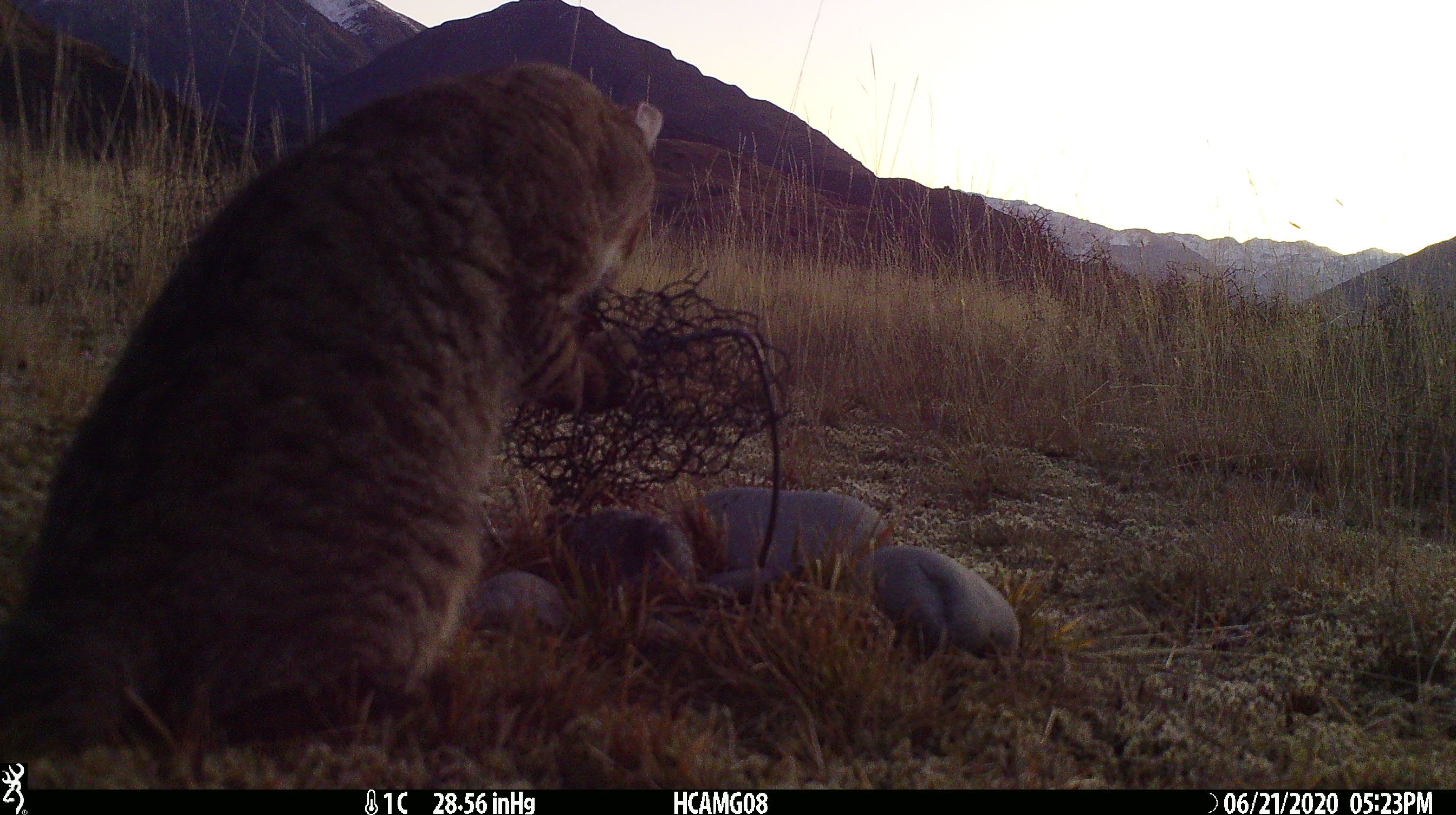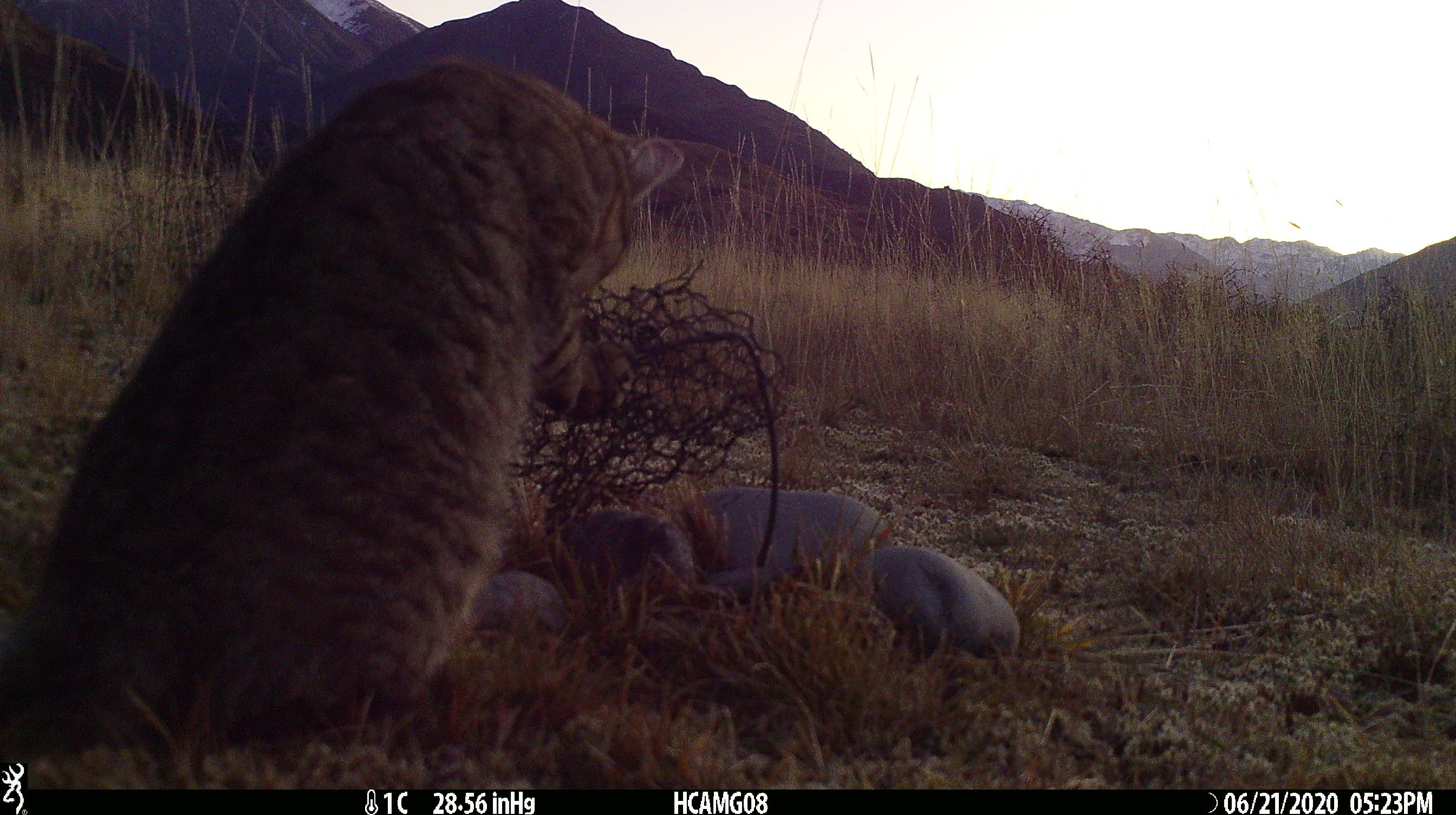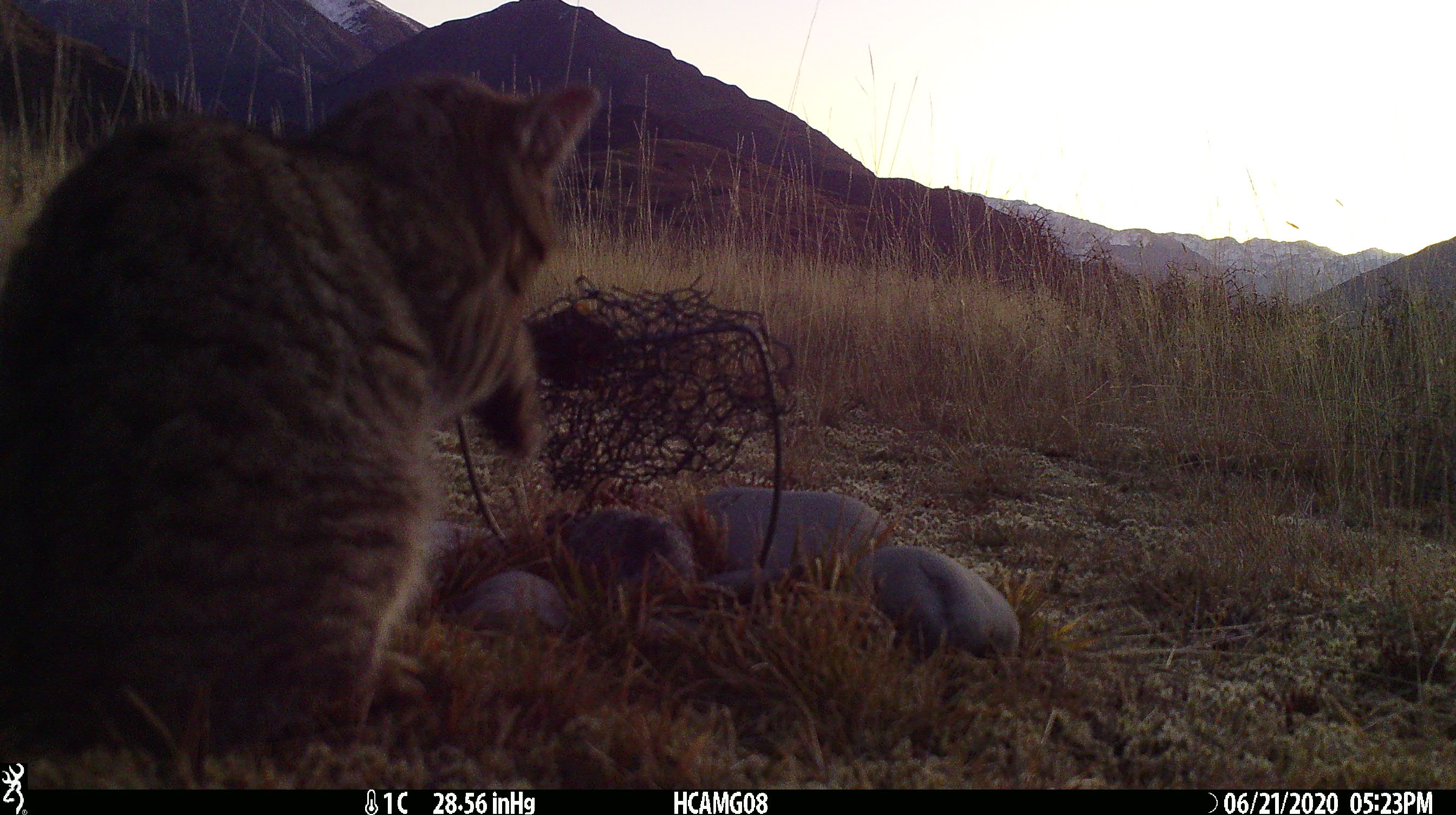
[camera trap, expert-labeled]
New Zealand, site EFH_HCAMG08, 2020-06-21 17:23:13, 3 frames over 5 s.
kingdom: Animalia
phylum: Chordata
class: Mammalia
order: Carnivora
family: Felidae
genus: Felis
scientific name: Felis catus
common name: domestic cat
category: cat